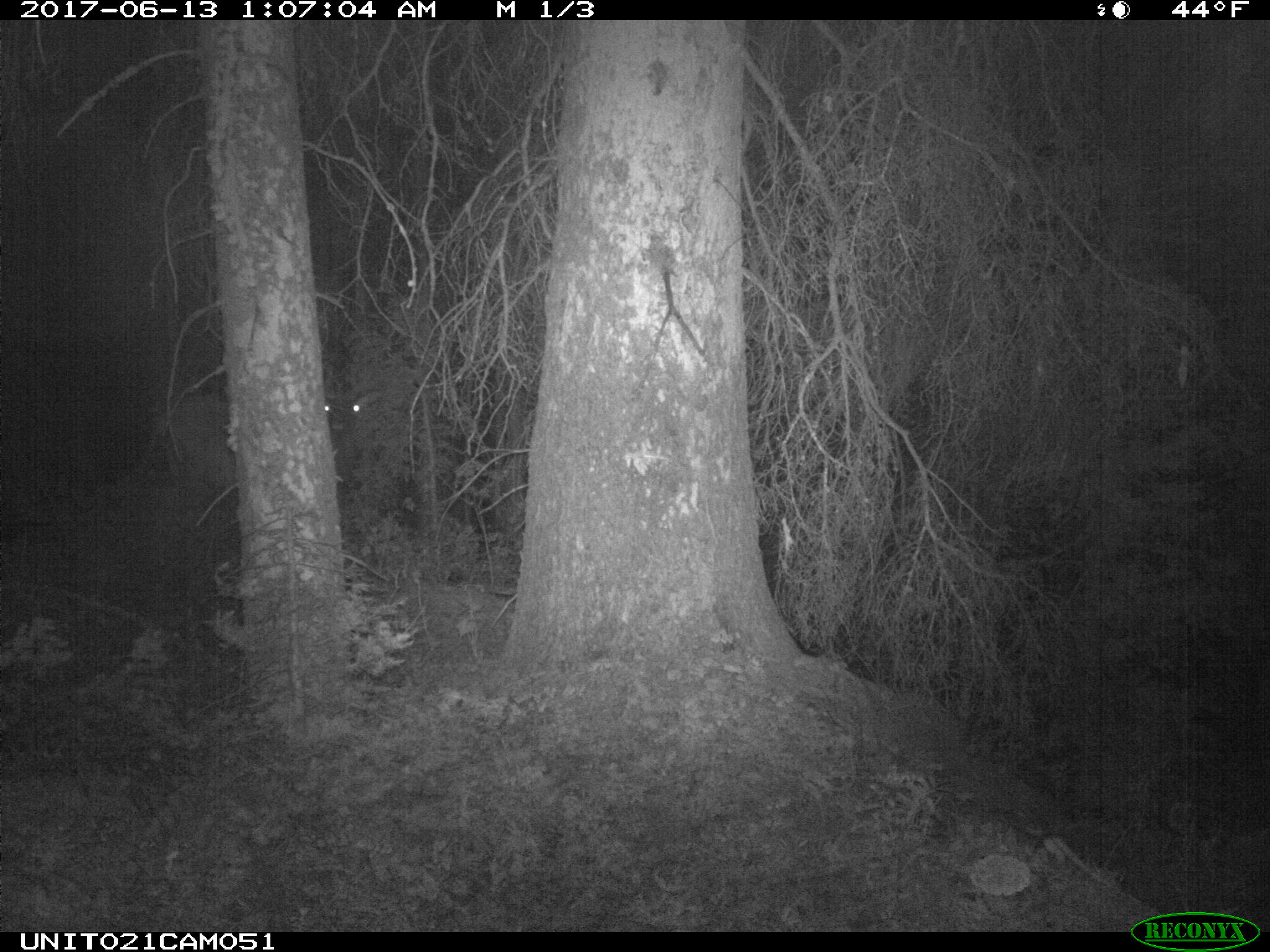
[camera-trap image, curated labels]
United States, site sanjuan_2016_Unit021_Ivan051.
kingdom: Animalia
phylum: Chordata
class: Mammalia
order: Artiodactyla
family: Cervidae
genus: Cervus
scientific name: Cervus elaphus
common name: red deer